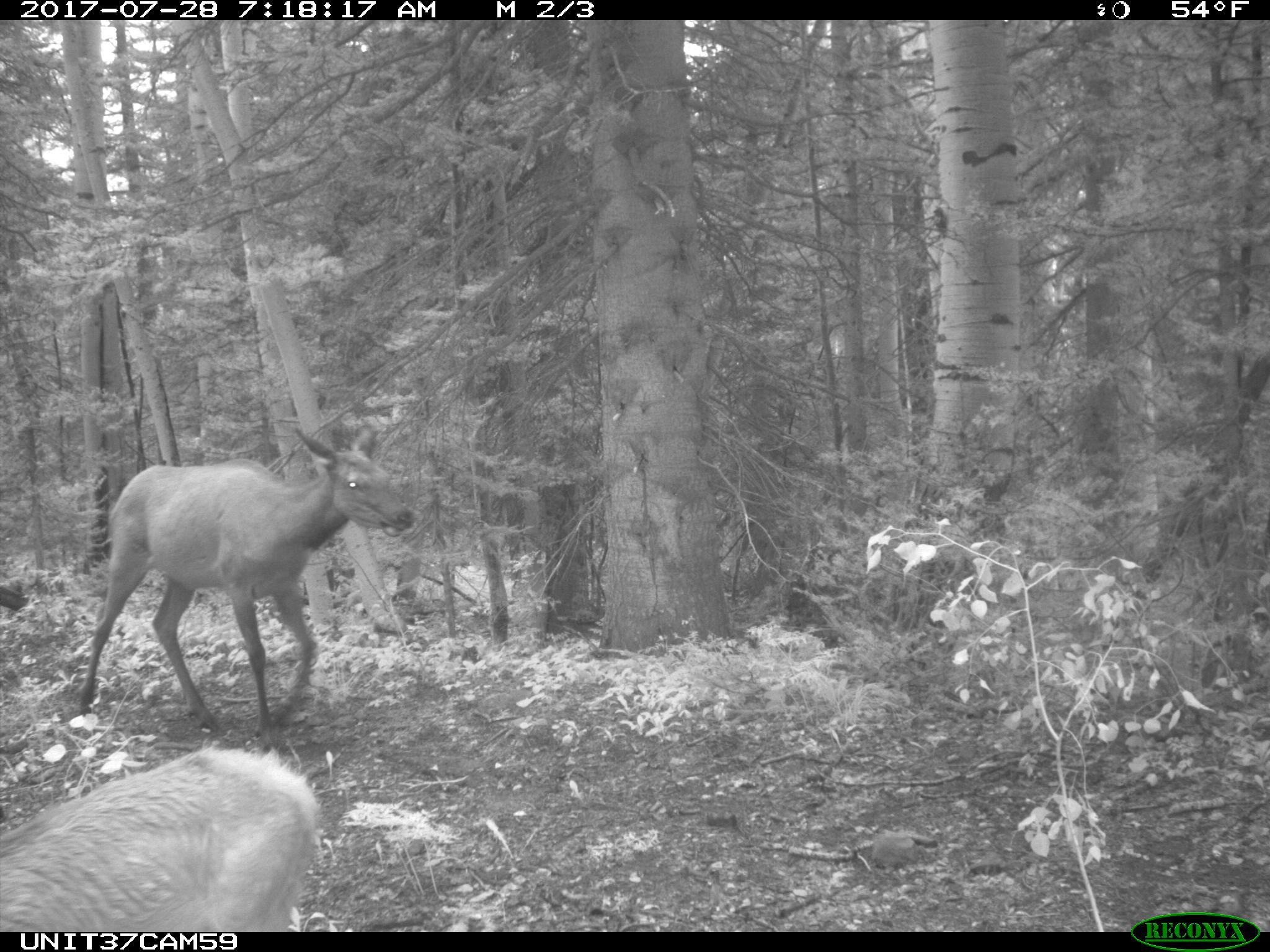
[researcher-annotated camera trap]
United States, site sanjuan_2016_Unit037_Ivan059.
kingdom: Animalia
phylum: Chordata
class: Mammalia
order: Artiodactyla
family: Cervidae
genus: Cervus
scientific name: Cervus elaphus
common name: red deer